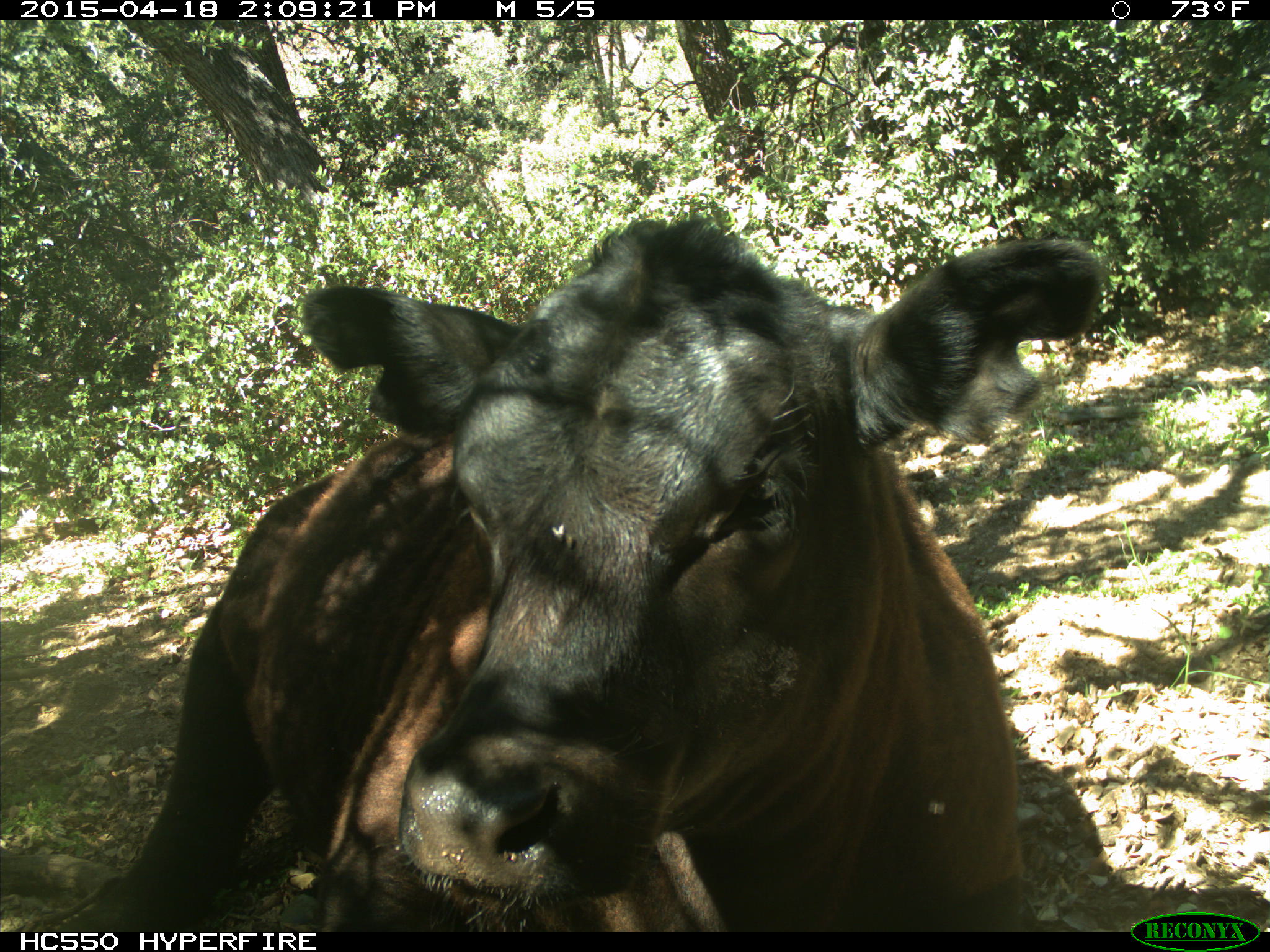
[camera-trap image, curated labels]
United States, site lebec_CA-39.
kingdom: Animalia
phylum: Chordata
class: Mammalia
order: Artiodactyla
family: Bovidae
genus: Bos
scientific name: Bos taurus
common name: domestic cow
Bos taurus (domestic cow).